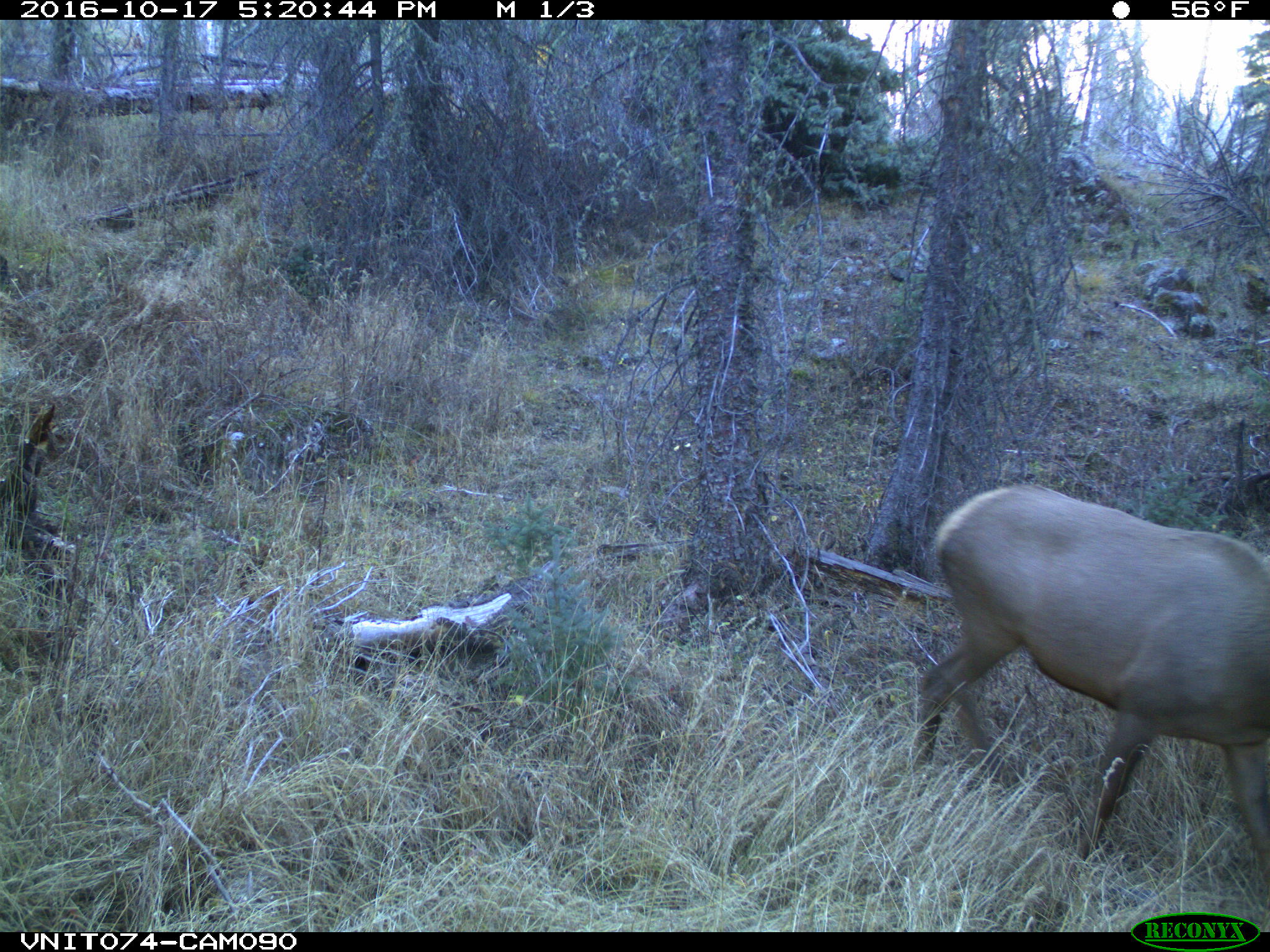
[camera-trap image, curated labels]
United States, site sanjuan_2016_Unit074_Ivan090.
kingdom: Animalia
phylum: Chordata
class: Mammalia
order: Artiodactyla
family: Cervidae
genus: Cervus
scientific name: Cervus elaphus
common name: red deer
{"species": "Cervus elaphus (red deer)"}